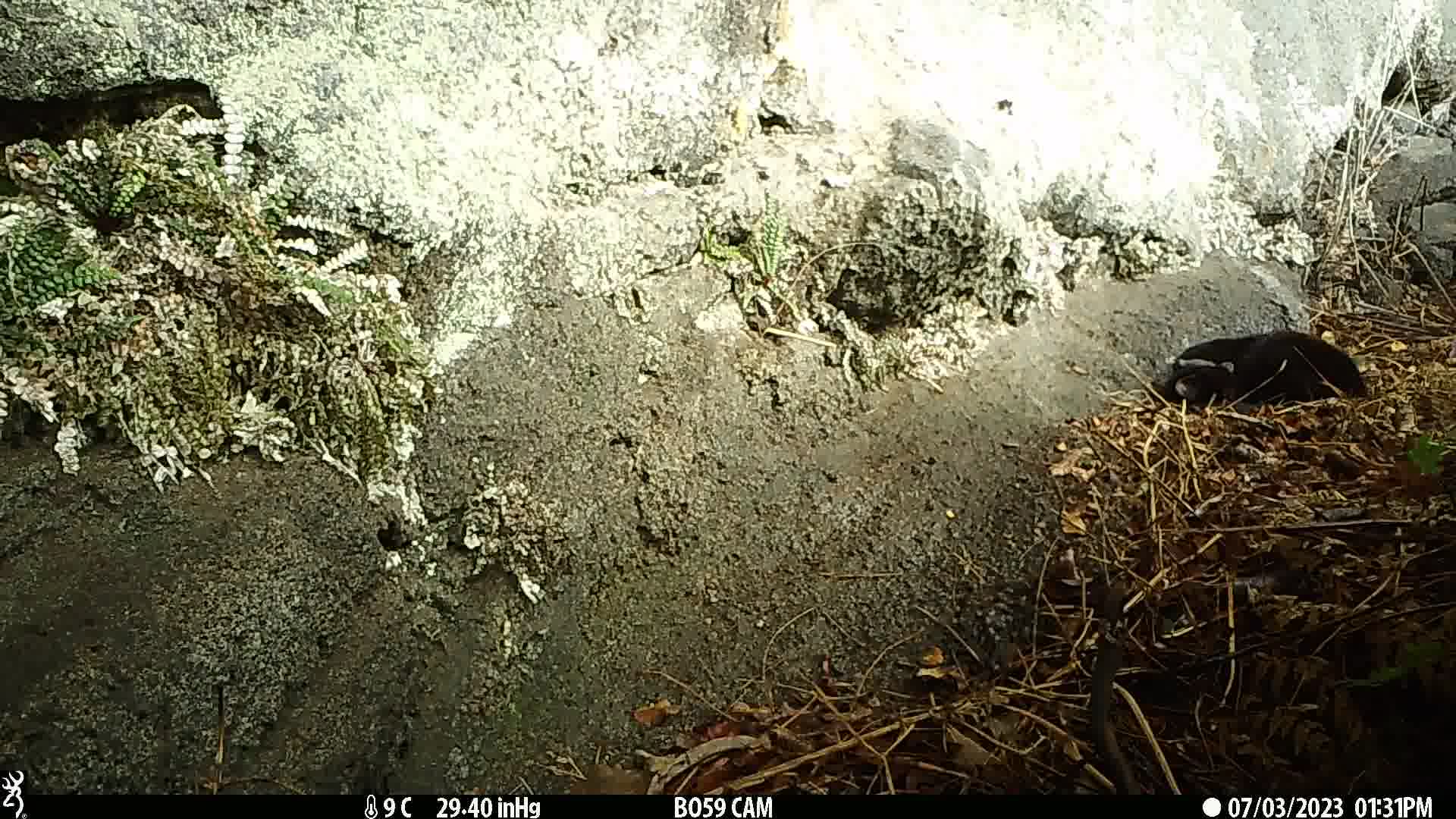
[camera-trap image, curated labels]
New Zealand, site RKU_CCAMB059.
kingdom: Animalia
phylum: Chordata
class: Mammalia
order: Carnivora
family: Felidae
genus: Felis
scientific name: Felis catus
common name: domestic cat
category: cat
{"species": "cat (domestic cat) (Felis catus)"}